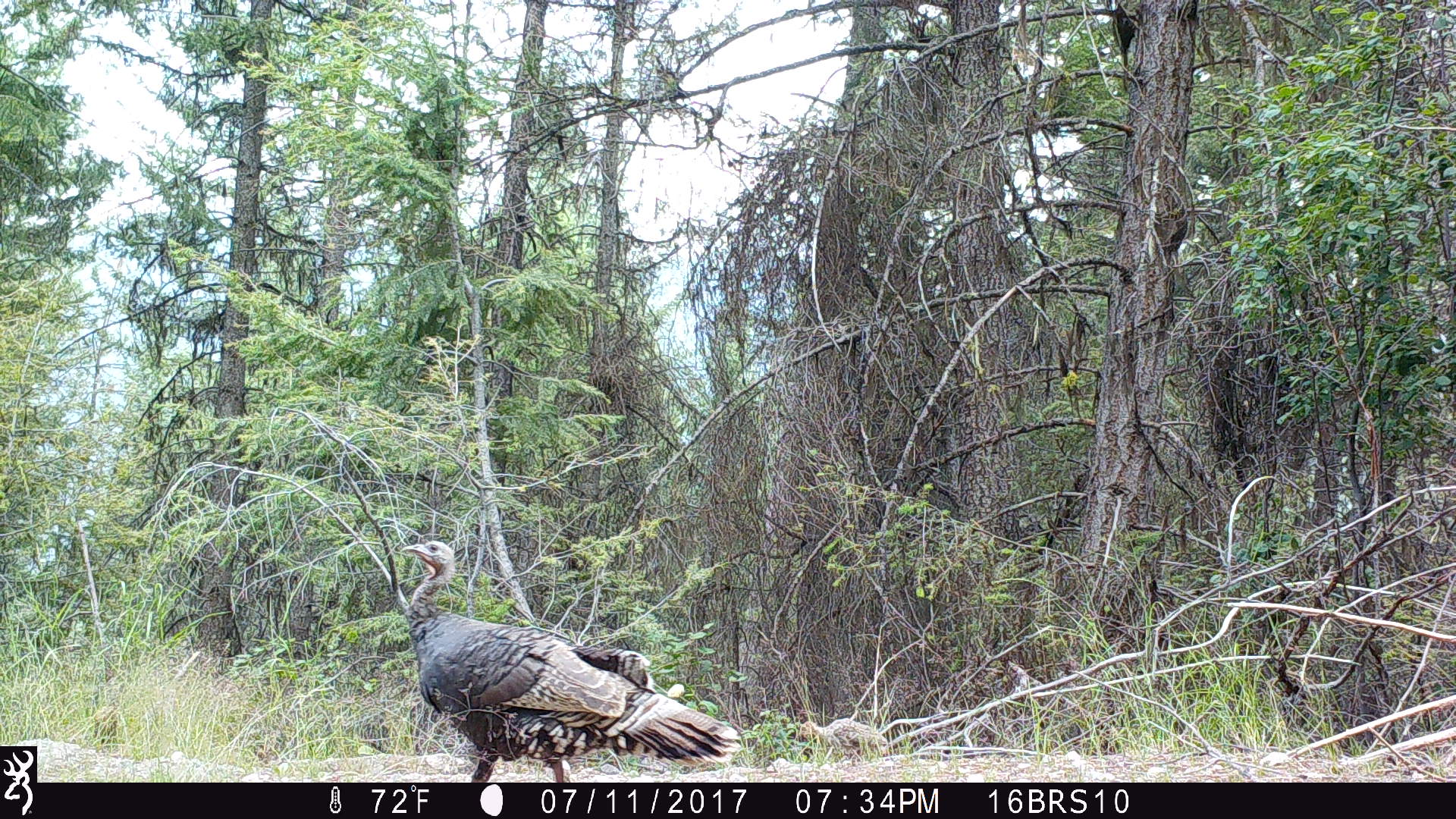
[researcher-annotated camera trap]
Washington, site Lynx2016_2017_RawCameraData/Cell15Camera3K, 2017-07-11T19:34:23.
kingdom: Animalia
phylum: Chordata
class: Aves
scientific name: Aves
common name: birds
Aves (birds). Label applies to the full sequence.